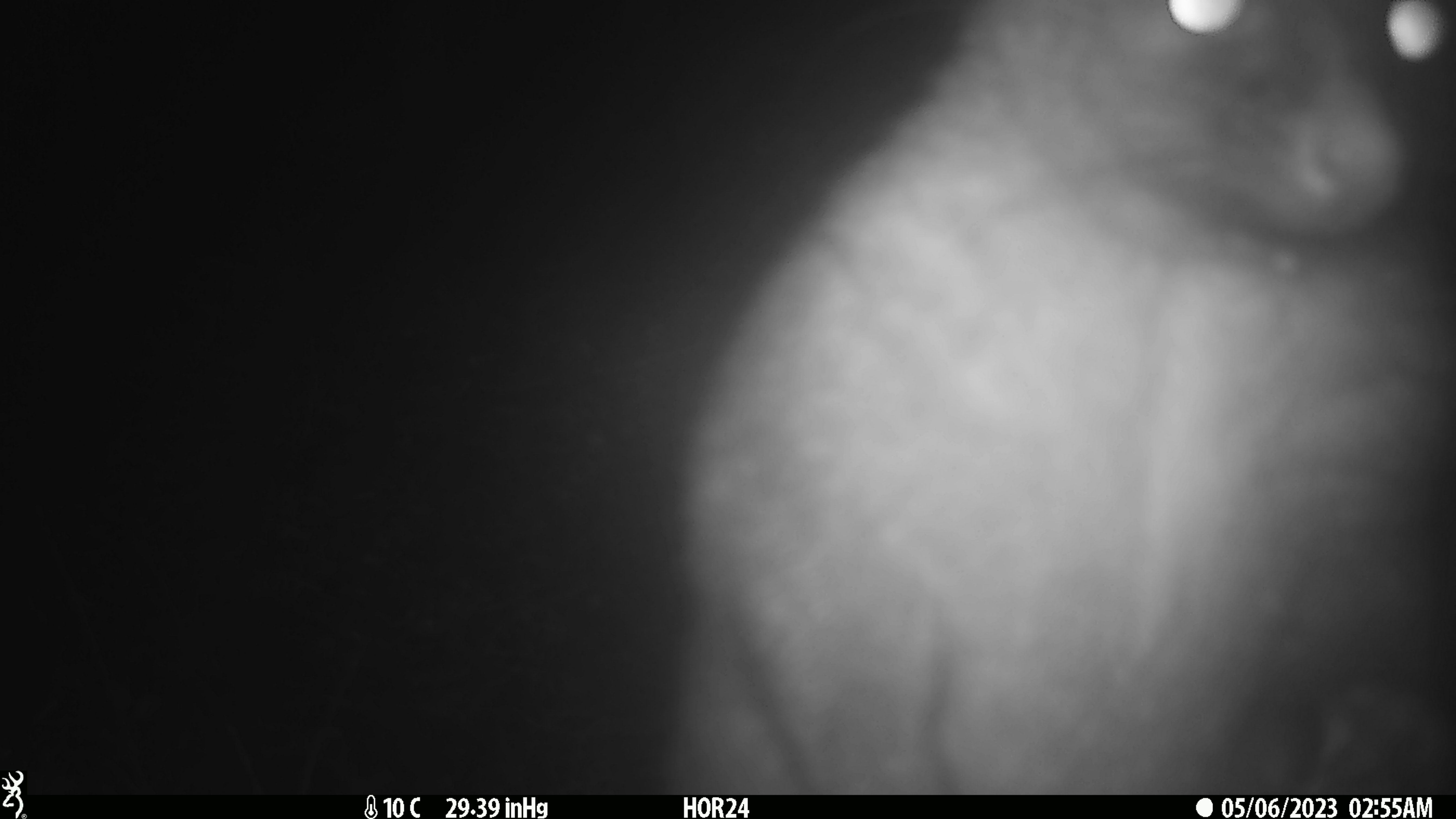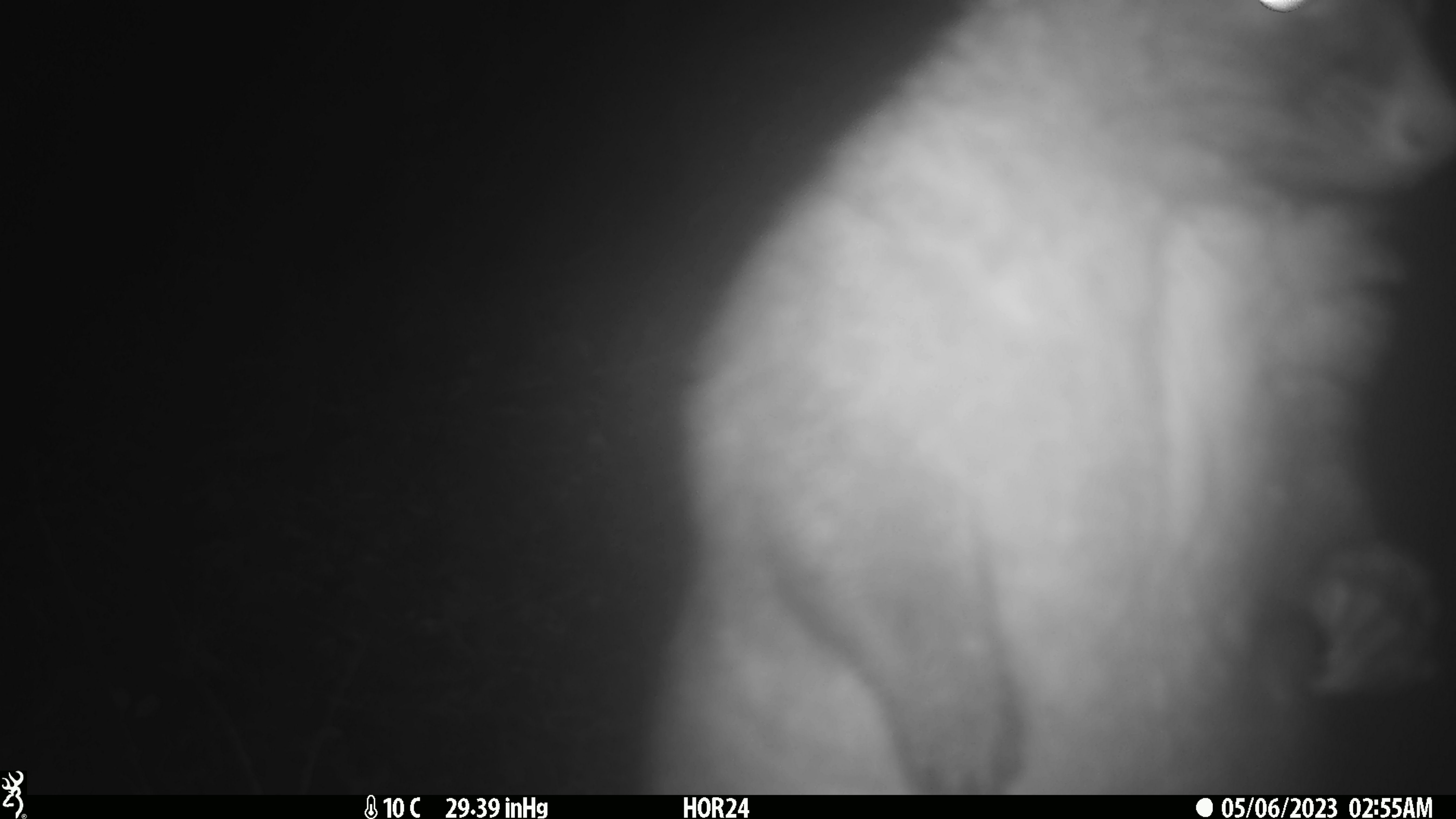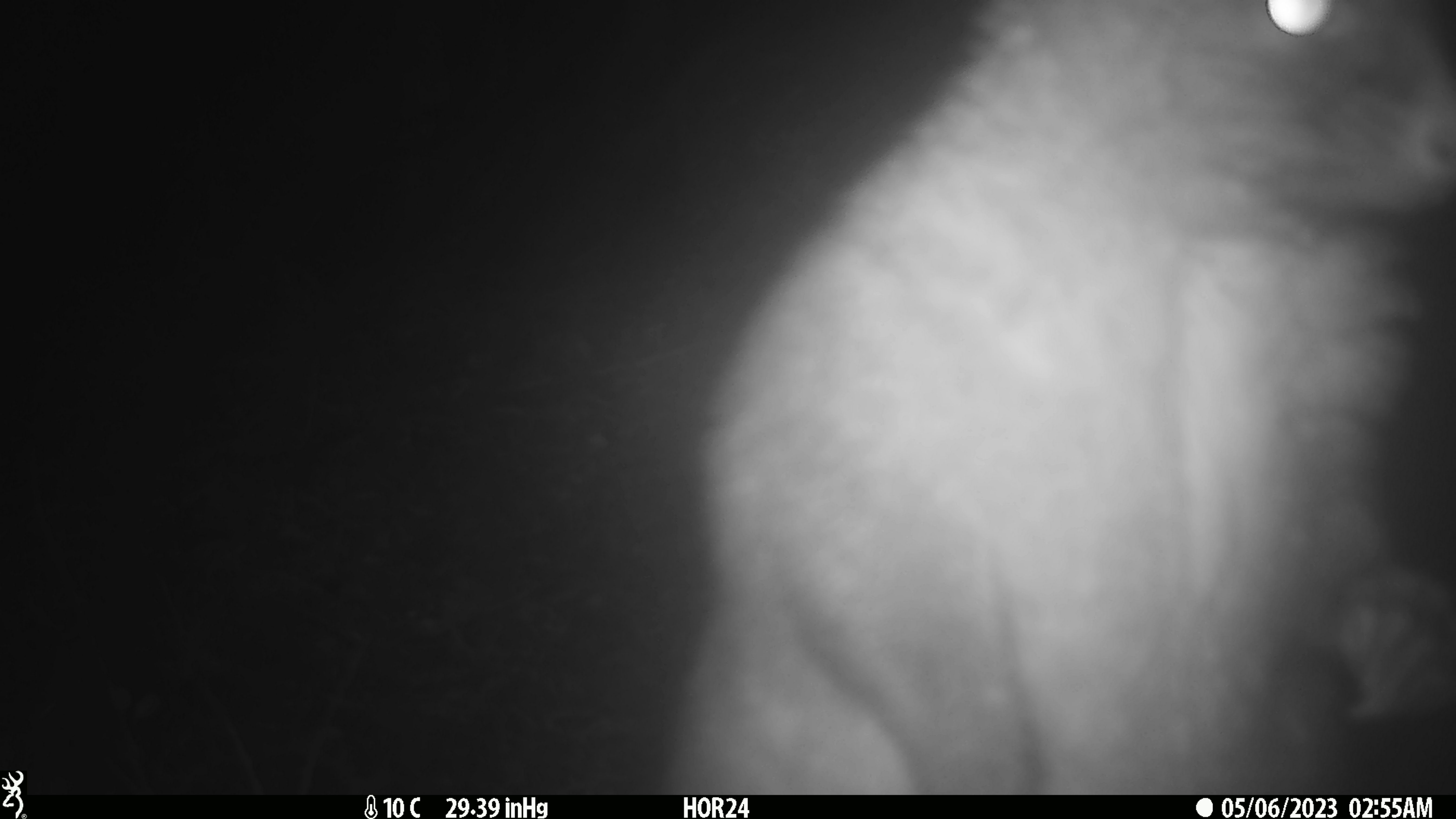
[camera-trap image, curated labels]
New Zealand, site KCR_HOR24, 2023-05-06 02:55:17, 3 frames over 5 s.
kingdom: Animalia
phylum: Chordata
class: Mammalia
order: Diprotodontia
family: Phalangeridae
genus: Trichosurus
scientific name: Trichosurus vulpecula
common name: common brushtail possum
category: possum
Possum (common brushtail possum) (Trichosurus vulpecula).